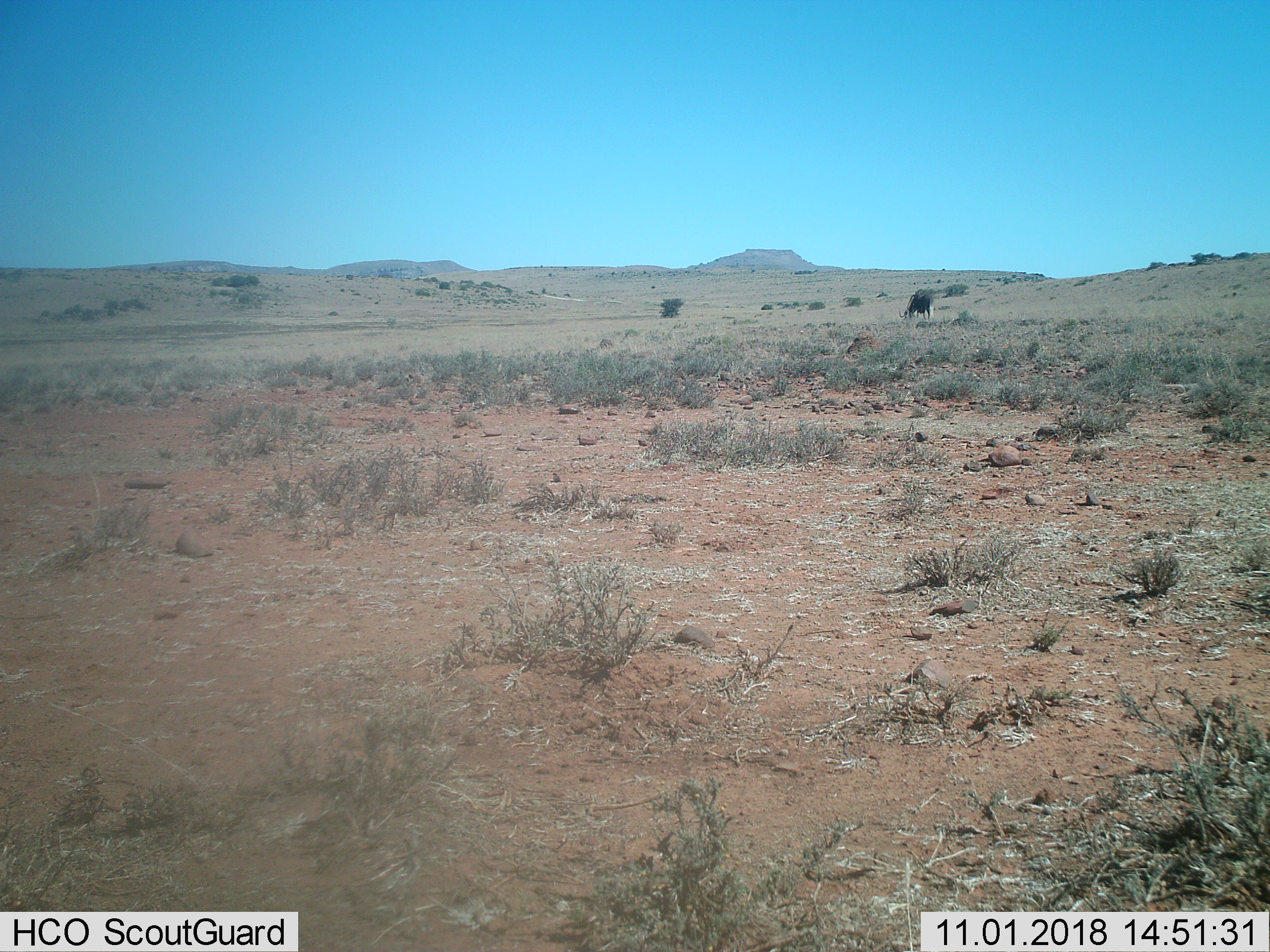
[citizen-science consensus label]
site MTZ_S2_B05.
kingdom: Animalia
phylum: Chordata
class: Mammalia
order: Artiodactyla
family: Bovidae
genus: Connochaetes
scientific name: Connochaetes gnou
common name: black wildebeest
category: wildebeestblack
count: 1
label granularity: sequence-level